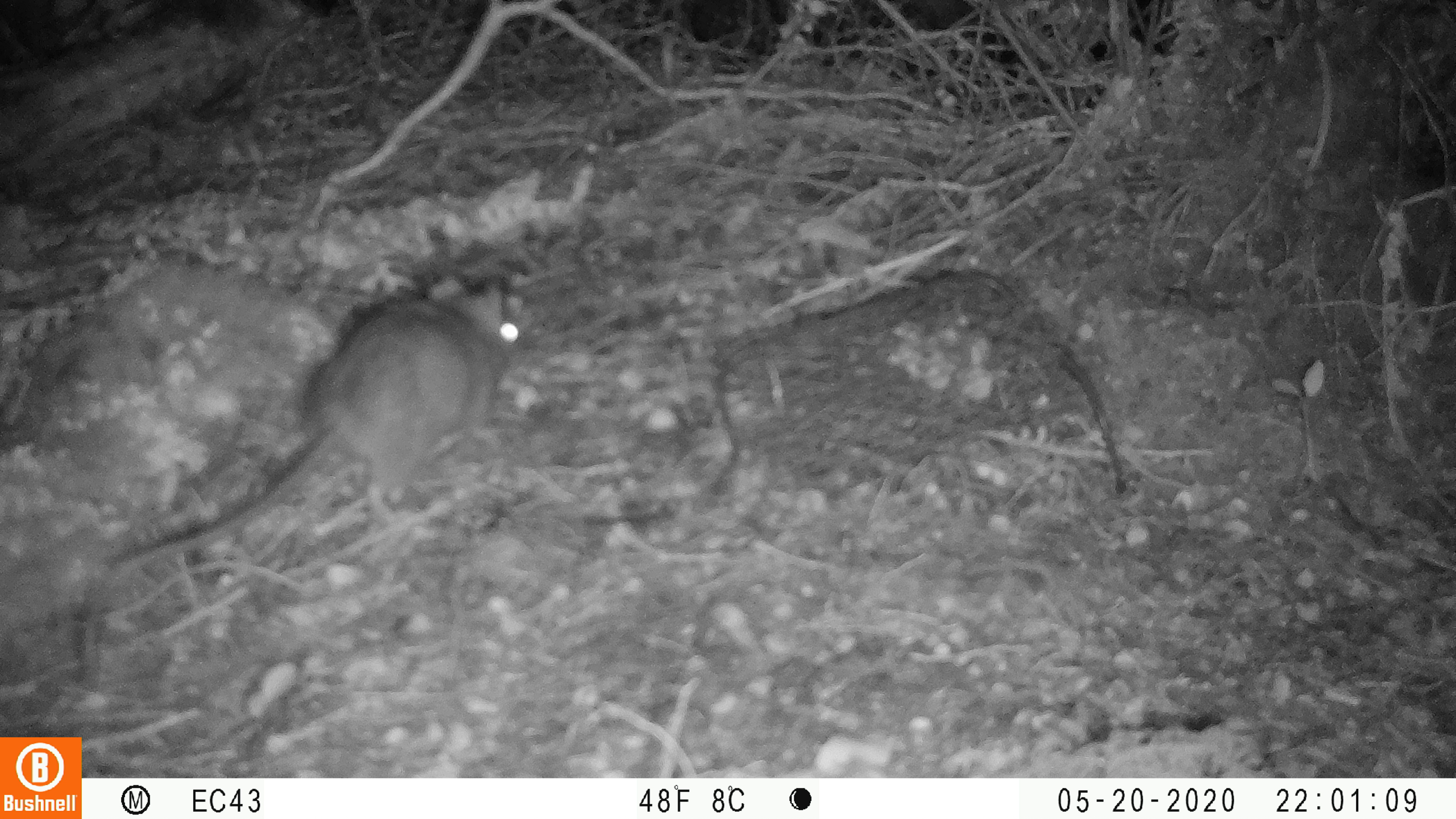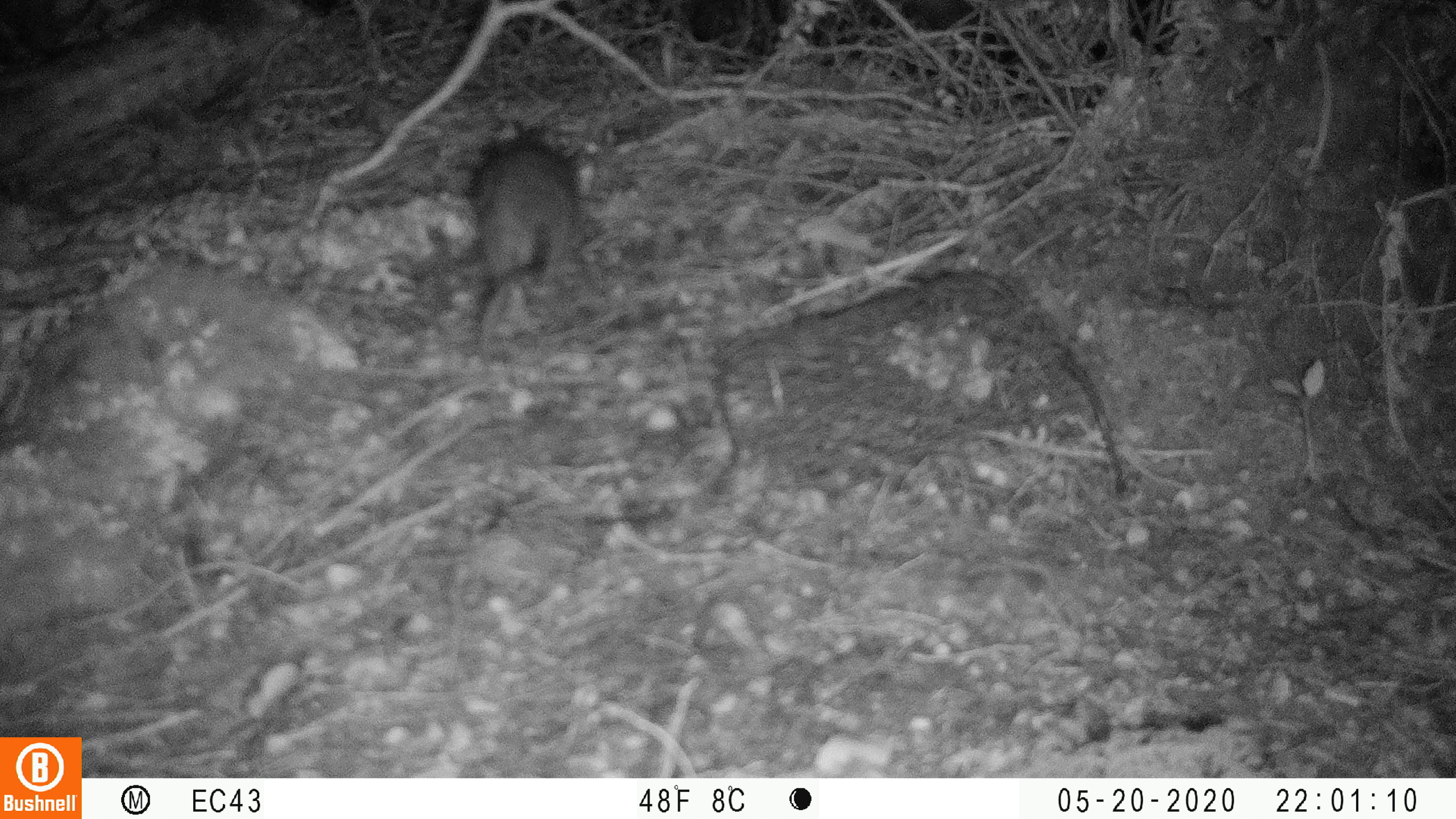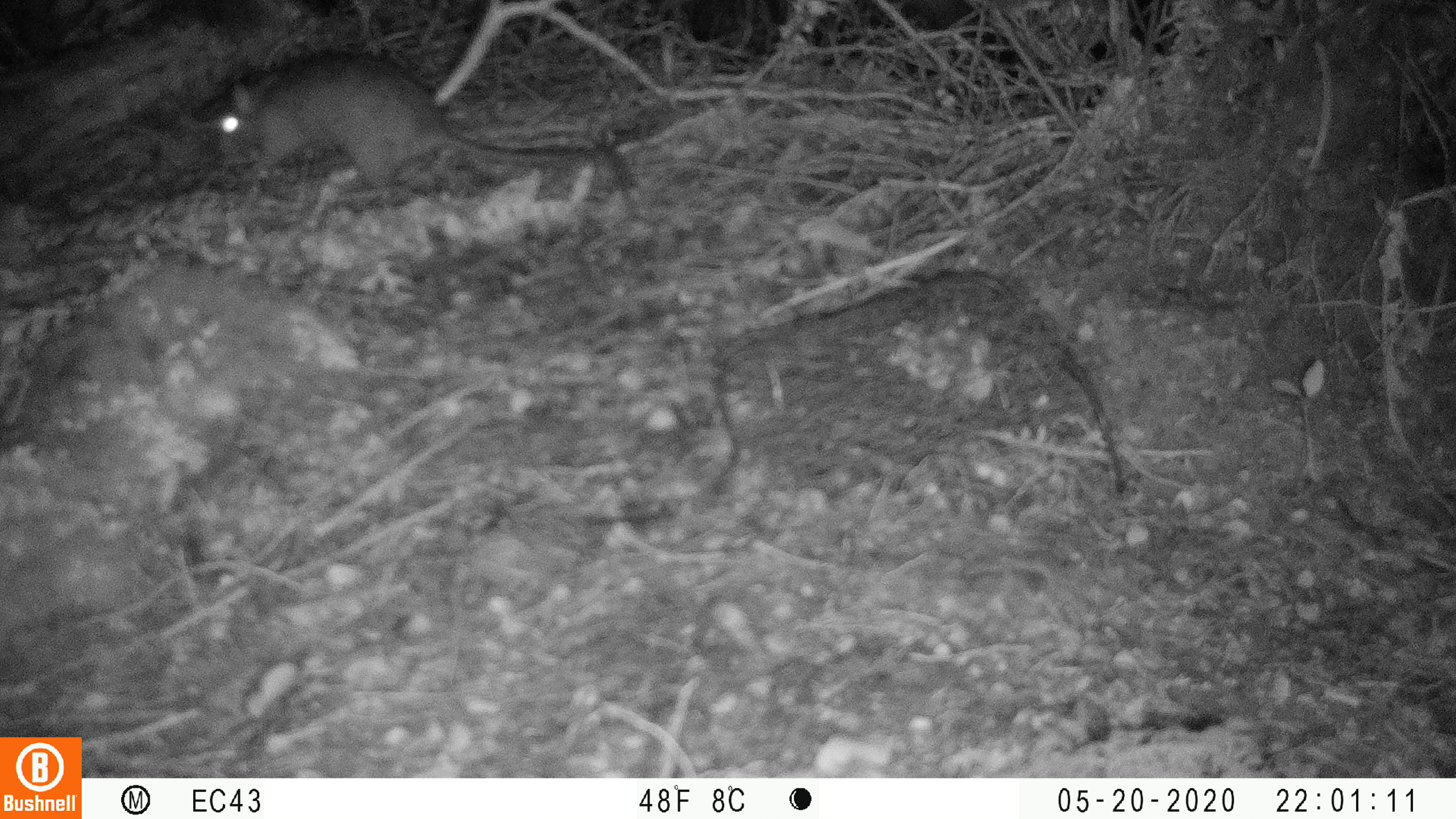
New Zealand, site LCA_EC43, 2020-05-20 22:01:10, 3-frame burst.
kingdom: Animalia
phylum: Chordata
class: Mammalia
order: Rodentia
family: Muridae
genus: Rattus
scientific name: Rattus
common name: rat